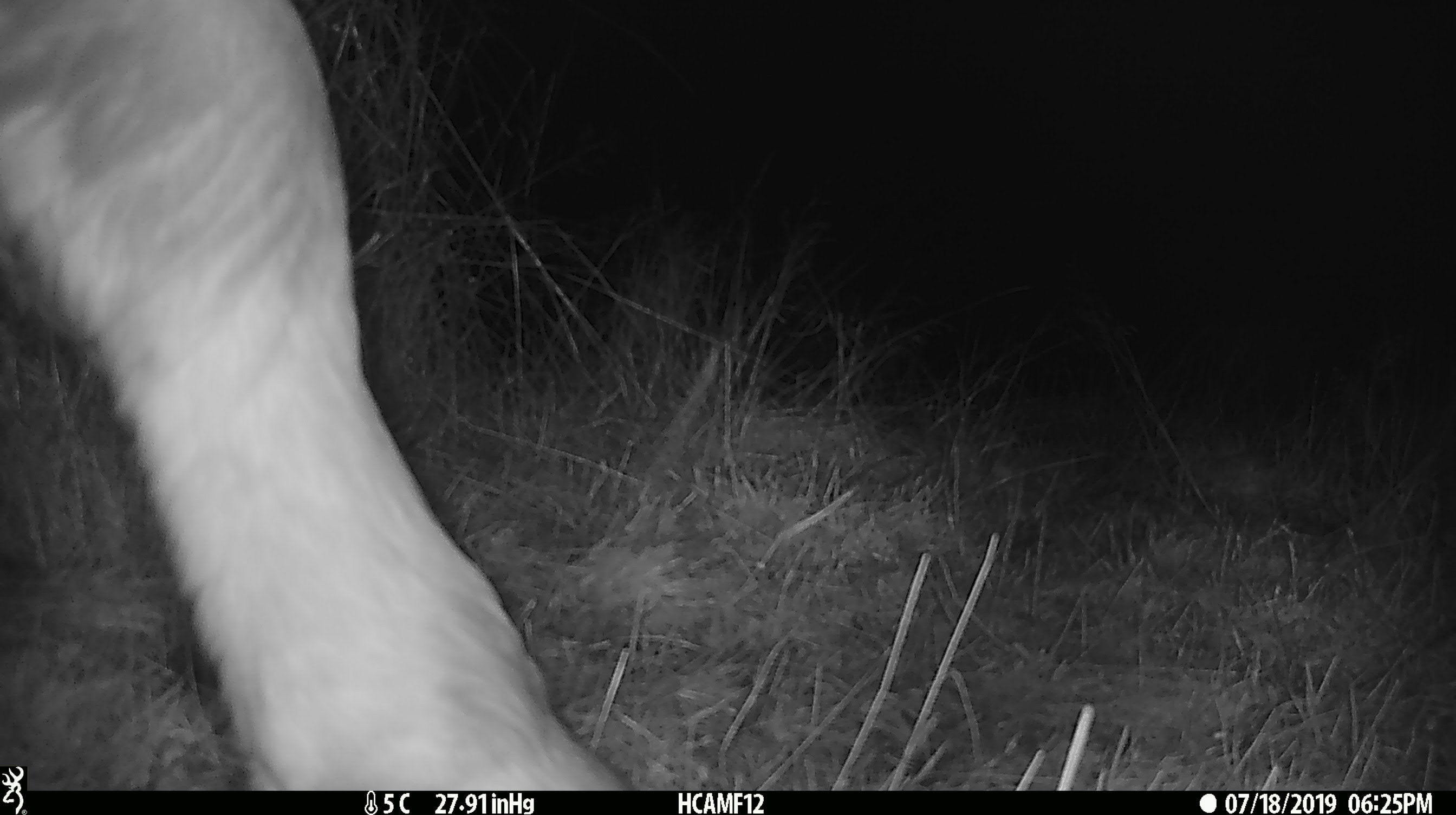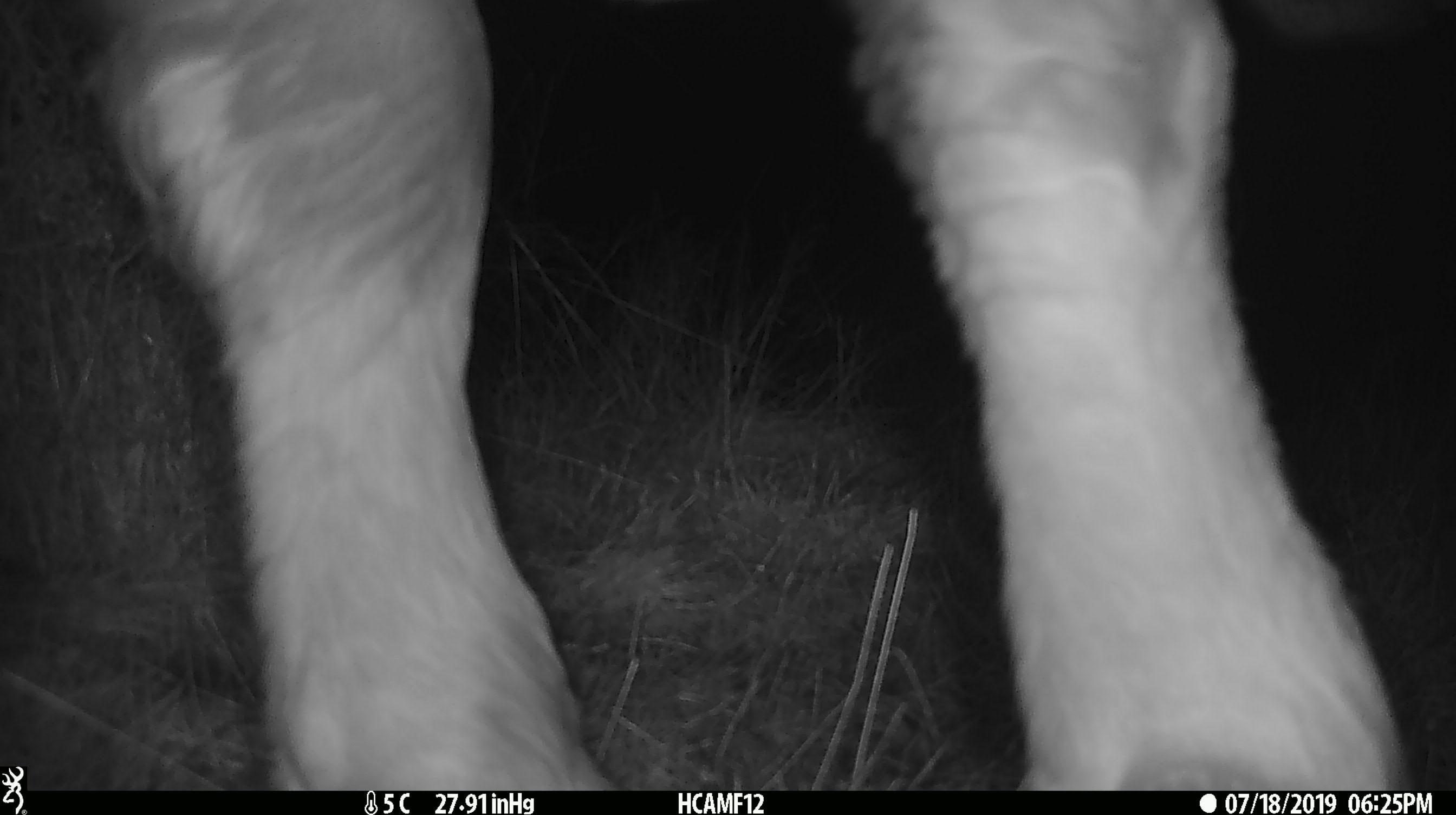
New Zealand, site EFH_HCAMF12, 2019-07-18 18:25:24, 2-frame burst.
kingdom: Animalia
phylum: Chordata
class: Mammalia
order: Artiodactyla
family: Bovidae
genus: Bos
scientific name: Bos taurus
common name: domestic cow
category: cow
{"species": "cow (domestic cow) (Bos taurus)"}